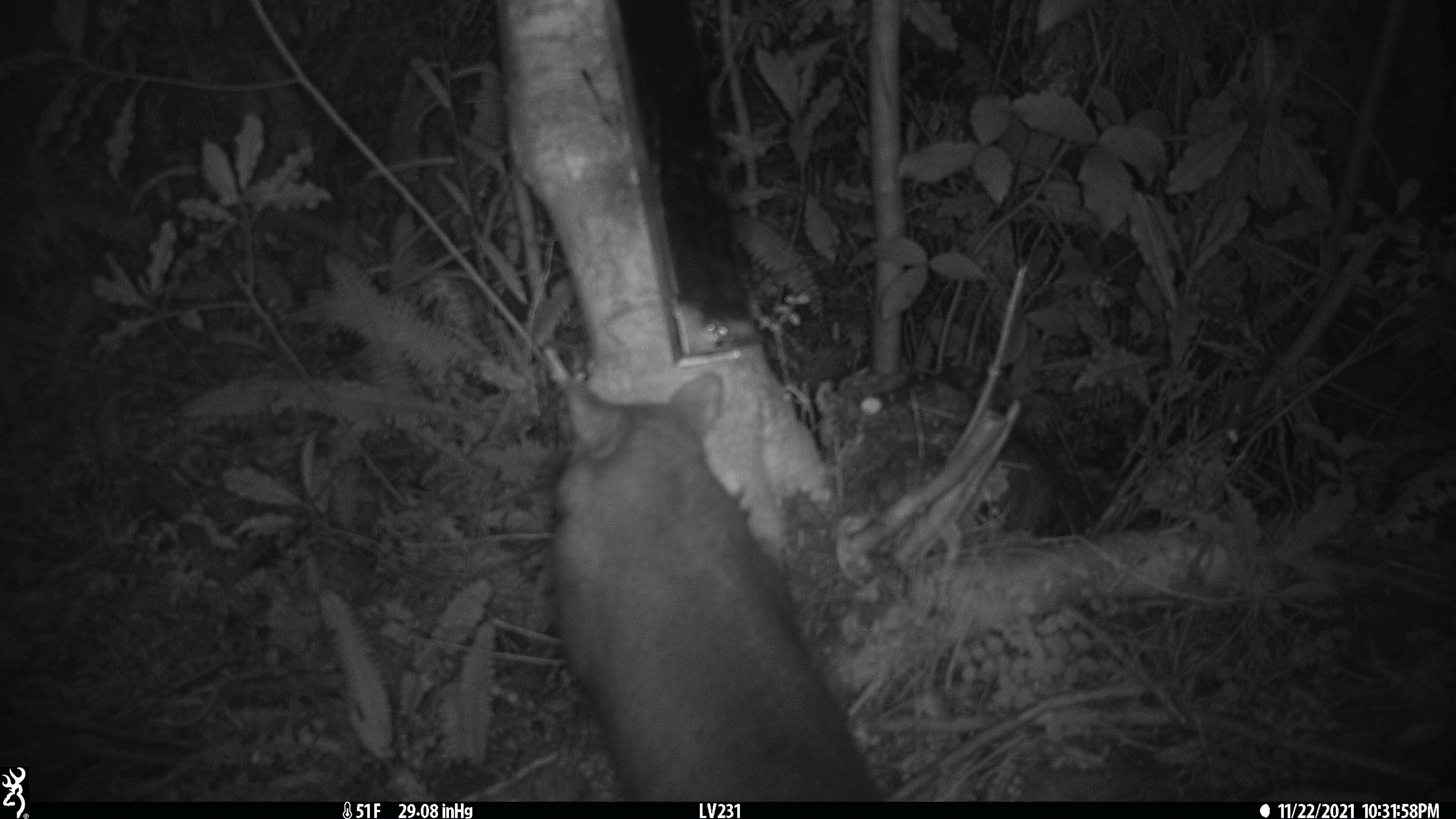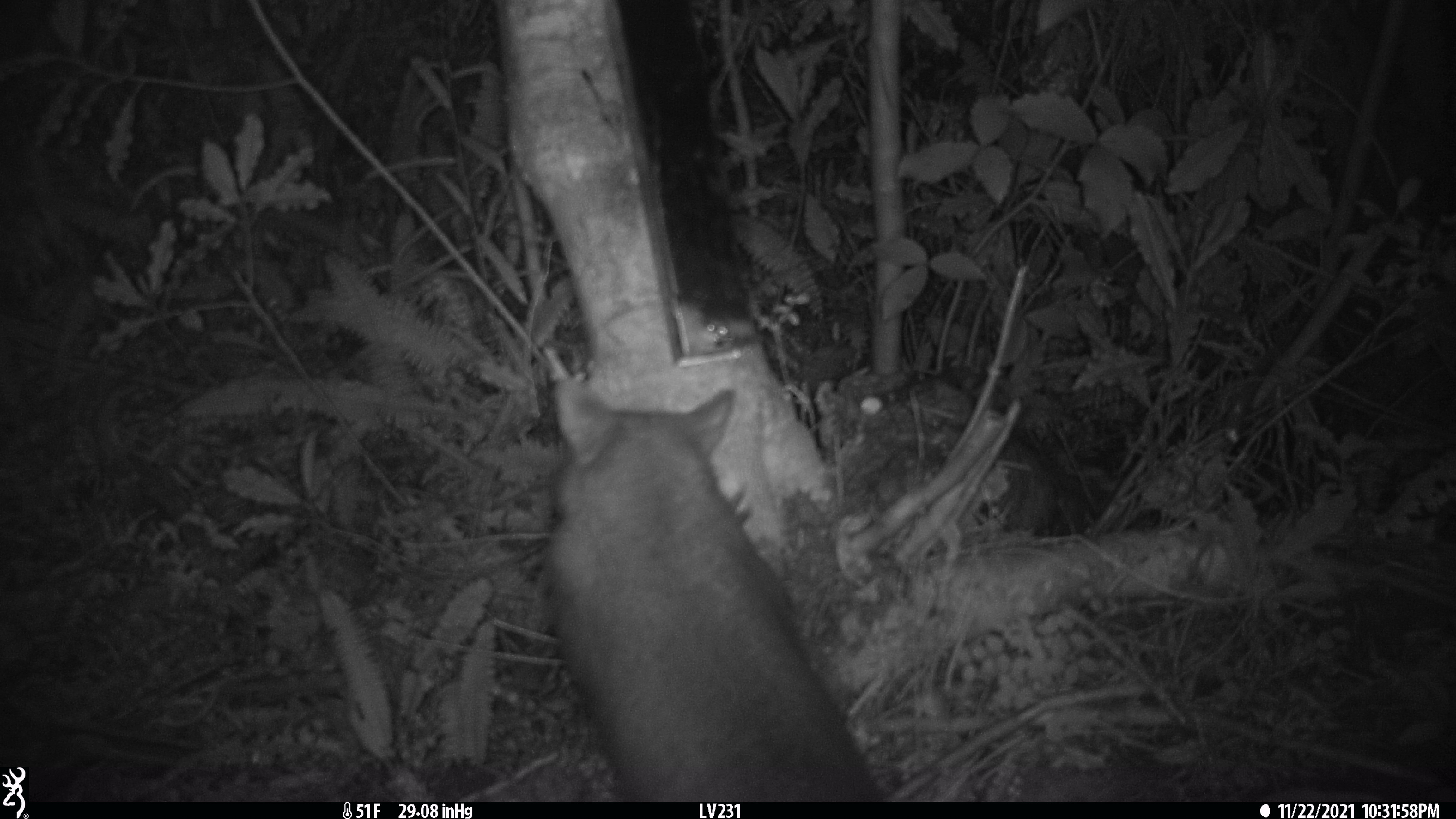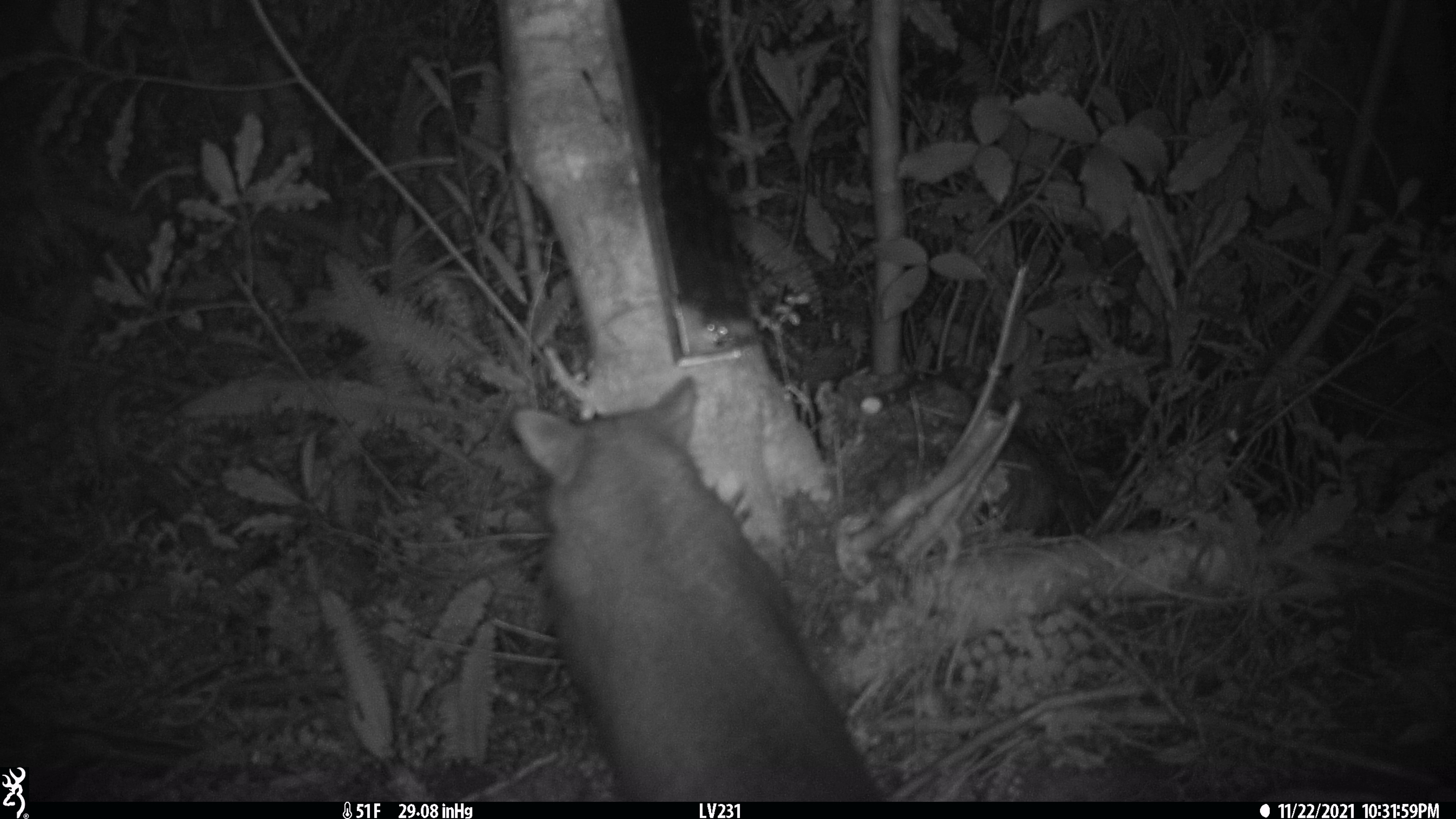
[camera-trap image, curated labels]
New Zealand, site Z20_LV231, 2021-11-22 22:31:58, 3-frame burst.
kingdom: Animalia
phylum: Chordata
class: Mammalia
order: Diprotodontia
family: Phalangeridae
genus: Trichosurus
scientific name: Trichosurus vulpecula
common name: common brushtail possum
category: possum